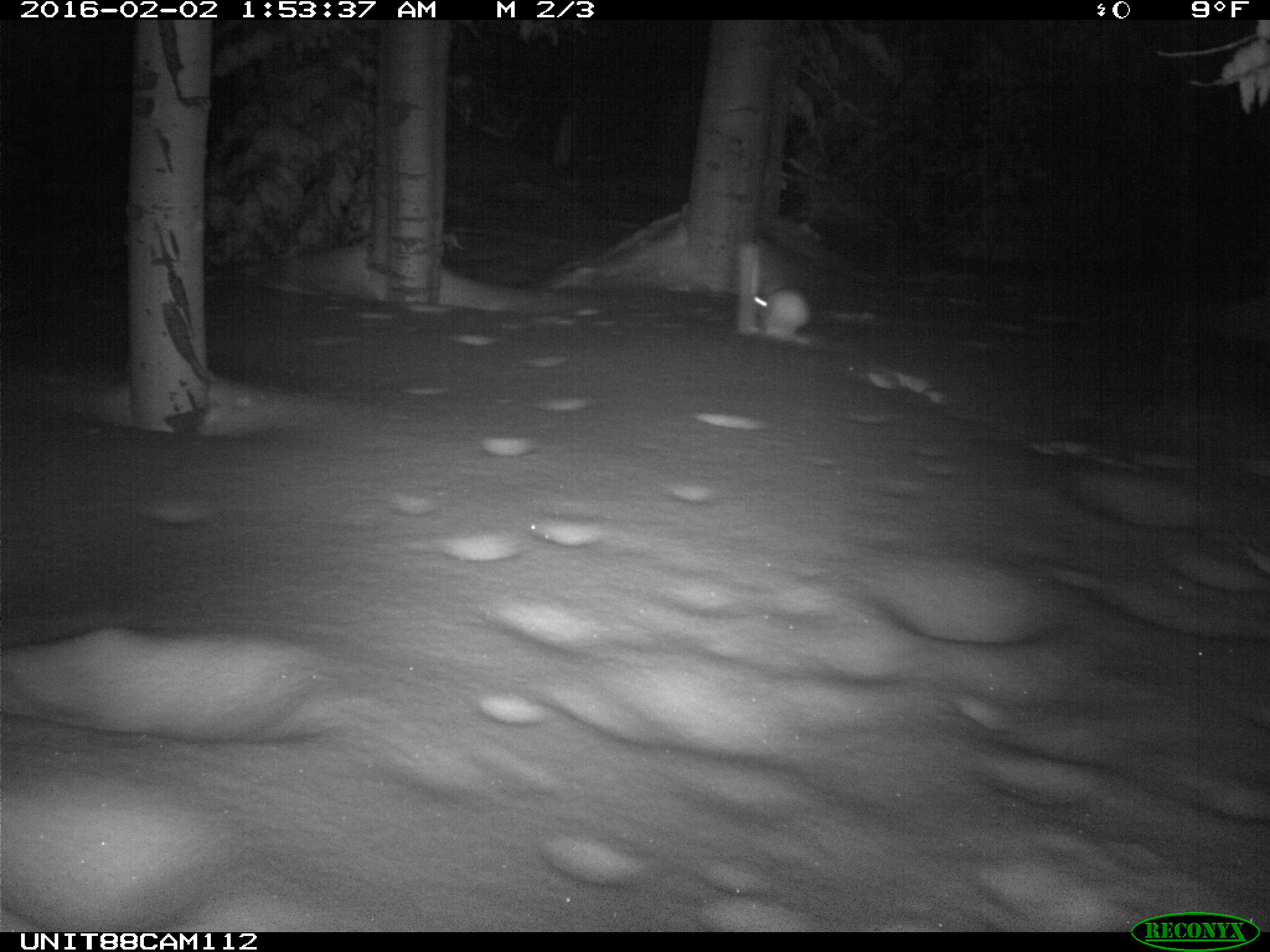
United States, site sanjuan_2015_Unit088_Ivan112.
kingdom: Animalia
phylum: Chordata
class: Mammalia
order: Lagomorpha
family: Leporidae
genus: Lepus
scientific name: Lepus americanus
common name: snowshoe hare